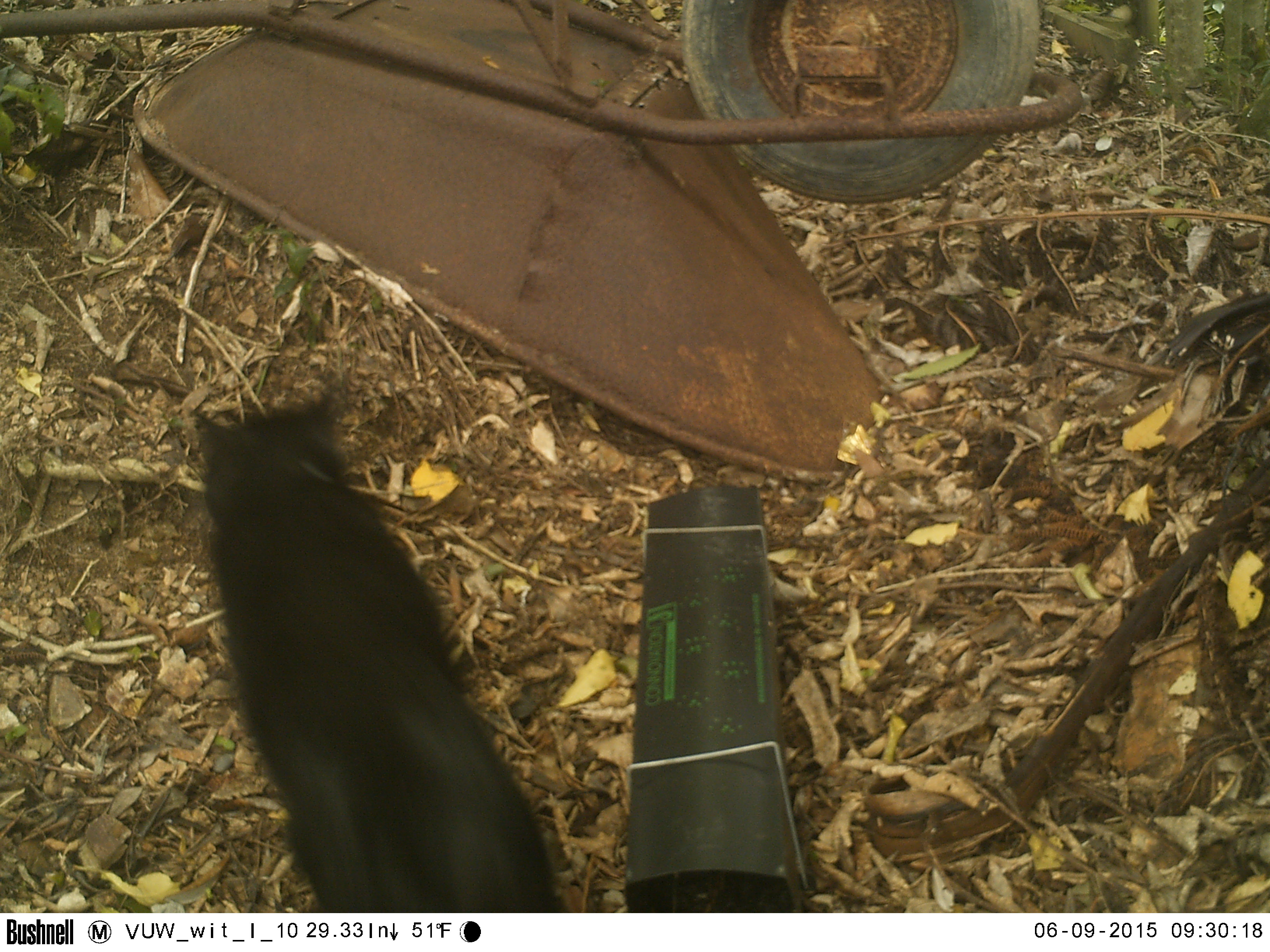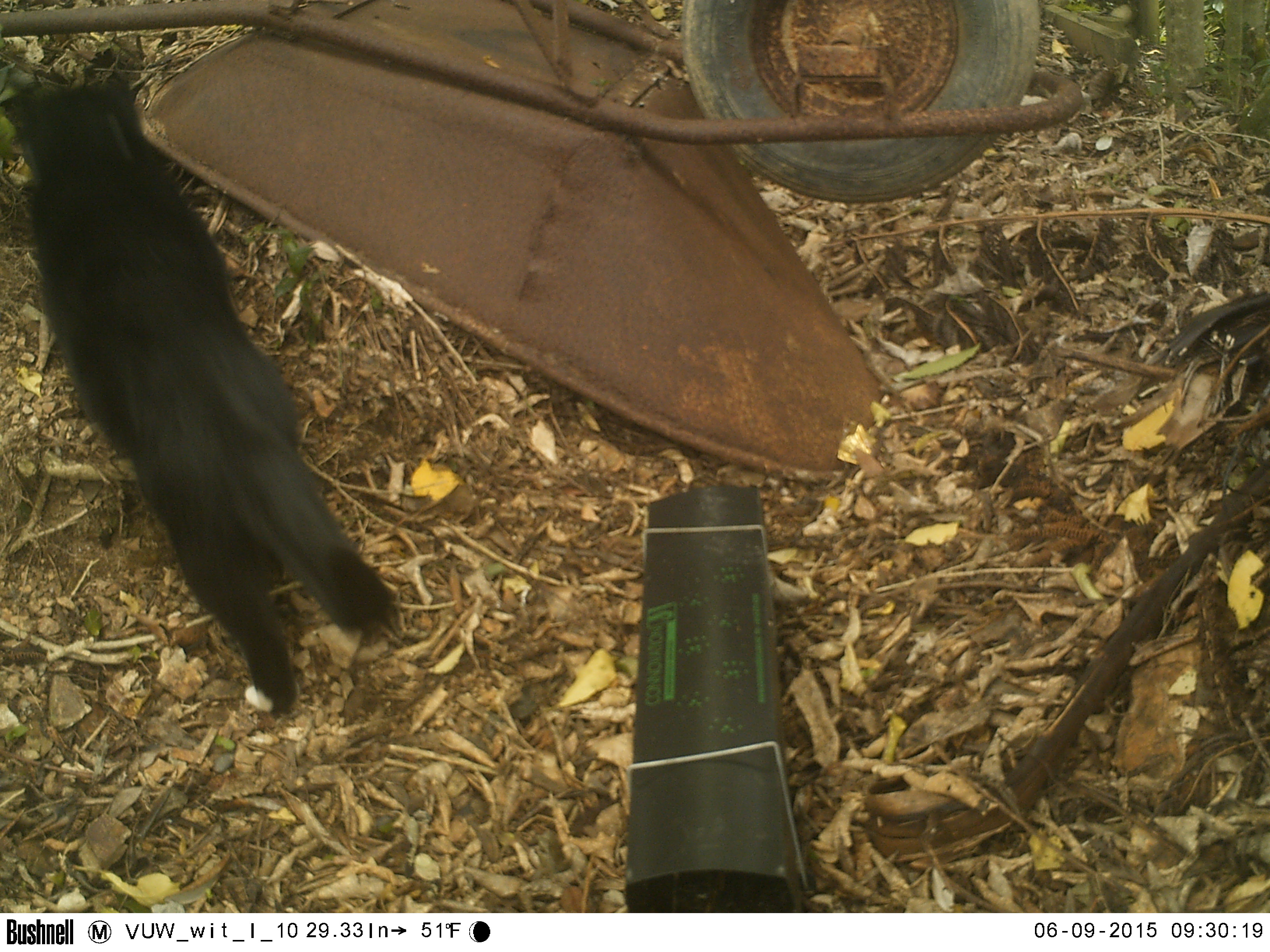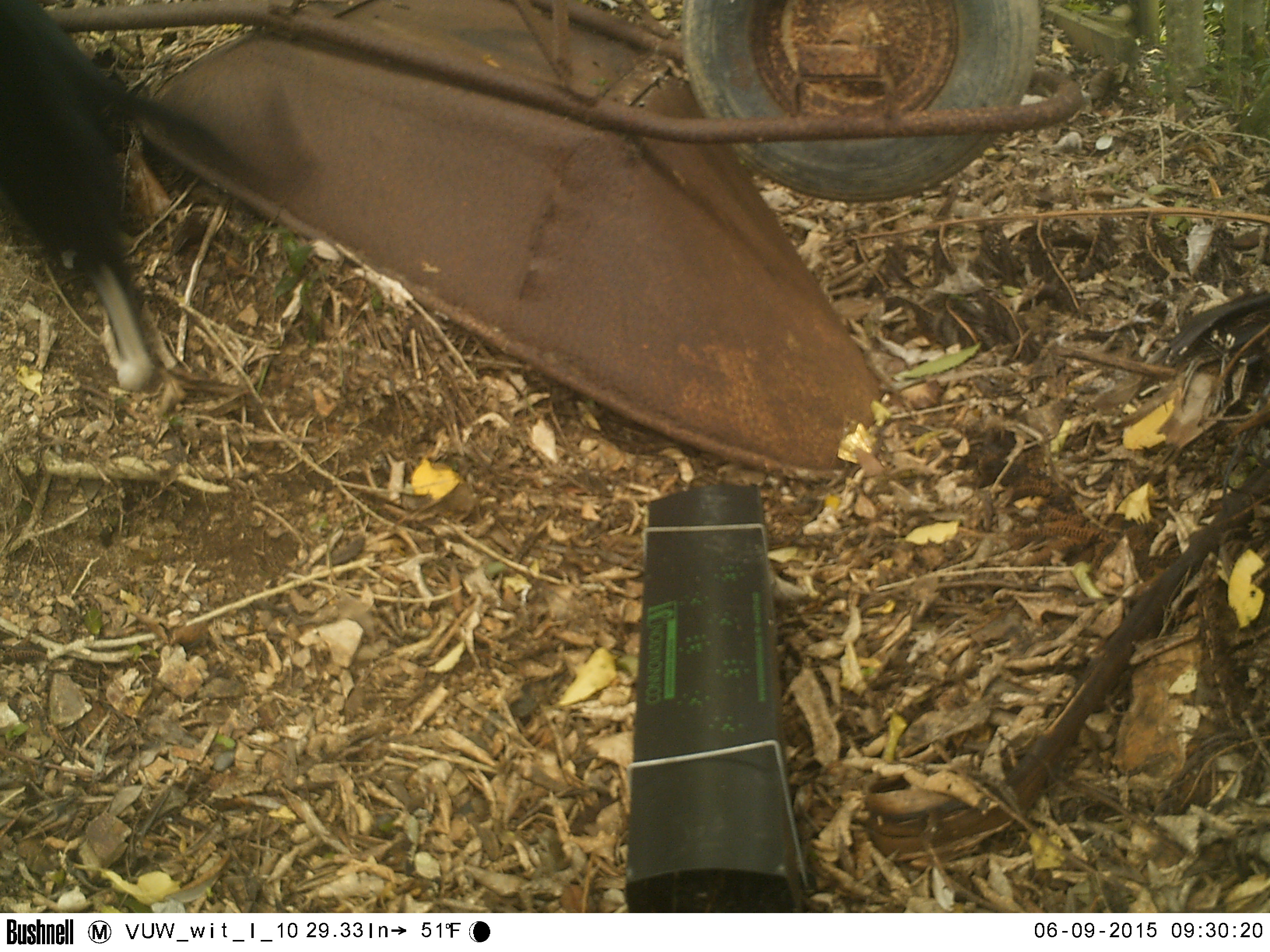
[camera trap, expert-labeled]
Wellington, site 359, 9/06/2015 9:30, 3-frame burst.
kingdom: Animalia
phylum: Chordata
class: Mammalia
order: Carnivora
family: Felidae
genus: Felis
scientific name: Felis catus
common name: cat